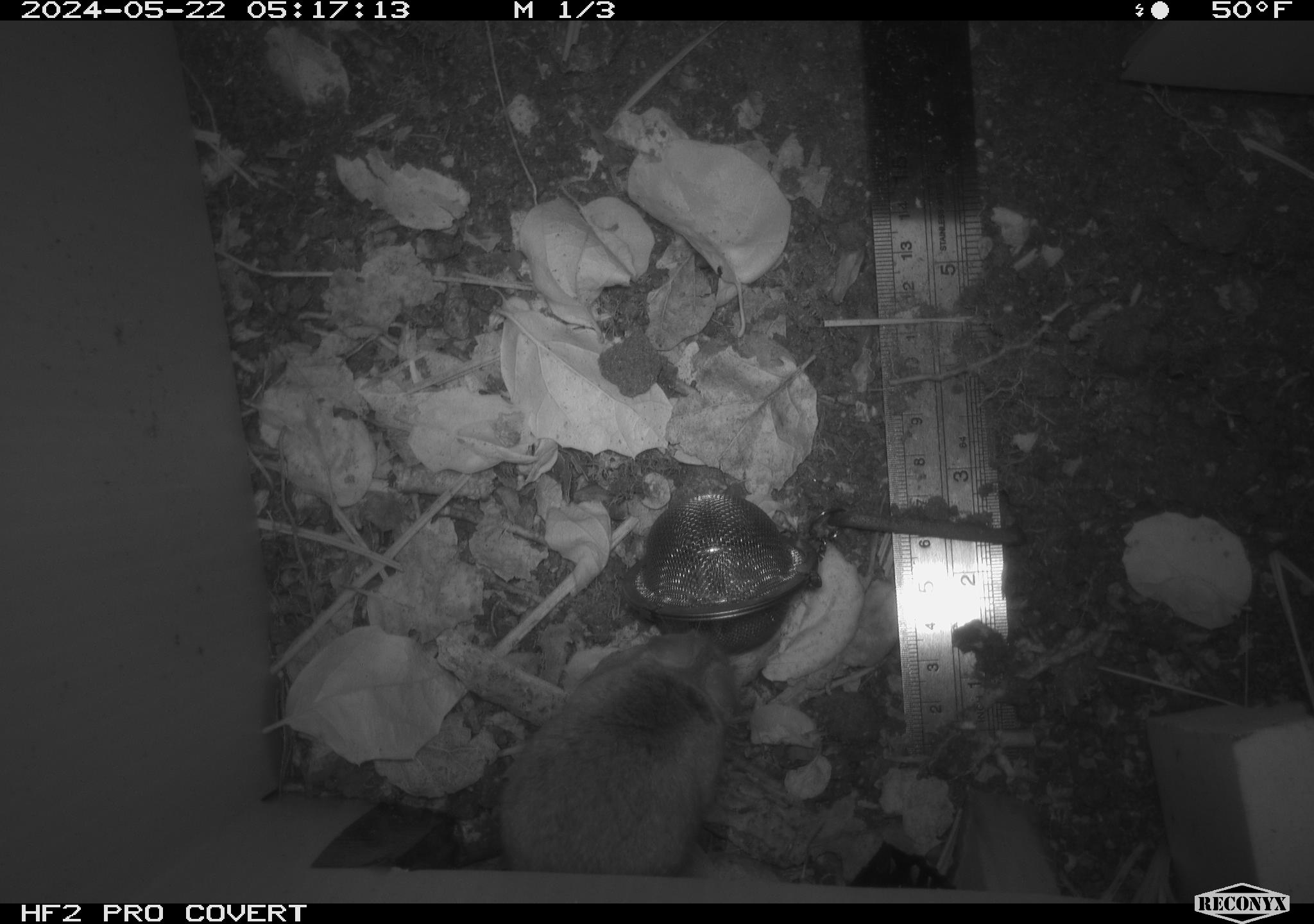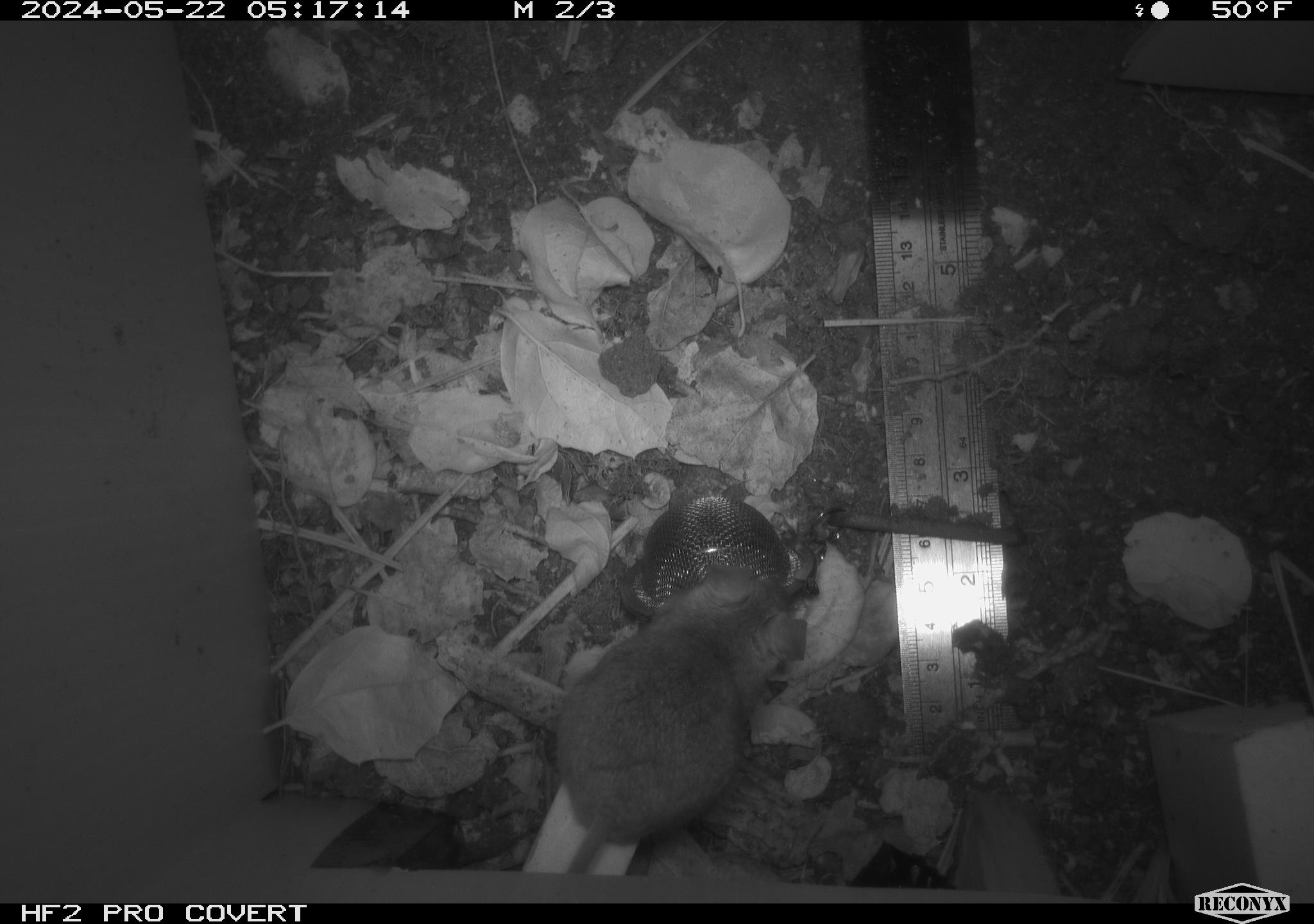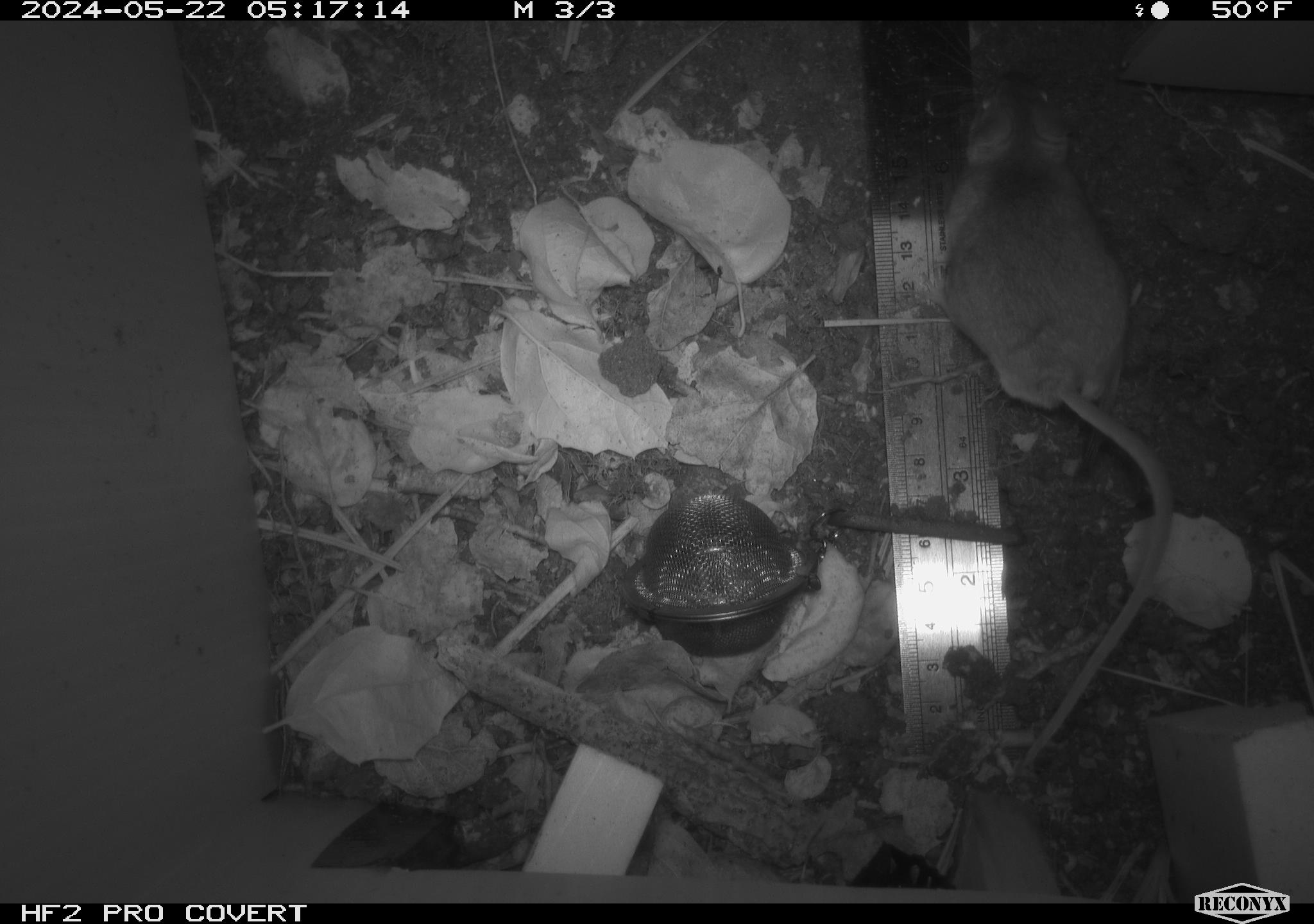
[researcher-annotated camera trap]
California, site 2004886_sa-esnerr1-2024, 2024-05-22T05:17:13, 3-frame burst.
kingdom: Animalia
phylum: Chordata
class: Mammalia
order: Rodentia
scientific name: Rodentia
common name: rodent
Rodent (Rodentia).